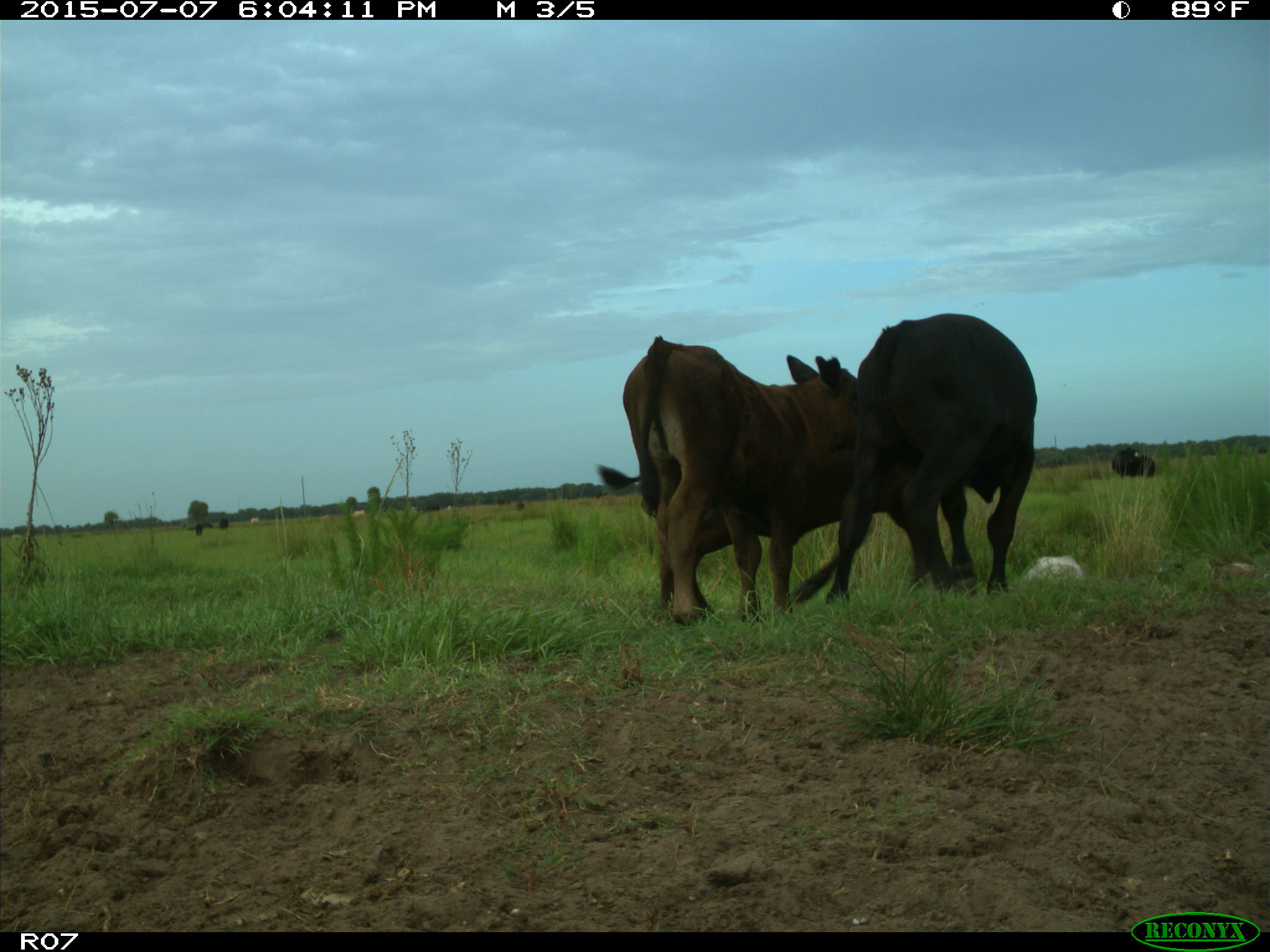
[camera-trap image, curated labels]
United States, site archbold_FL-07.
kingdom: Animalia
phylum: Chordata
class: Mammalia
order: Artiodactyla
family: Bovidae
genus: Bos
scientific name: Bos taurus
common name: domestic cow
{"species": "Bos taurus (domestic cow)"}